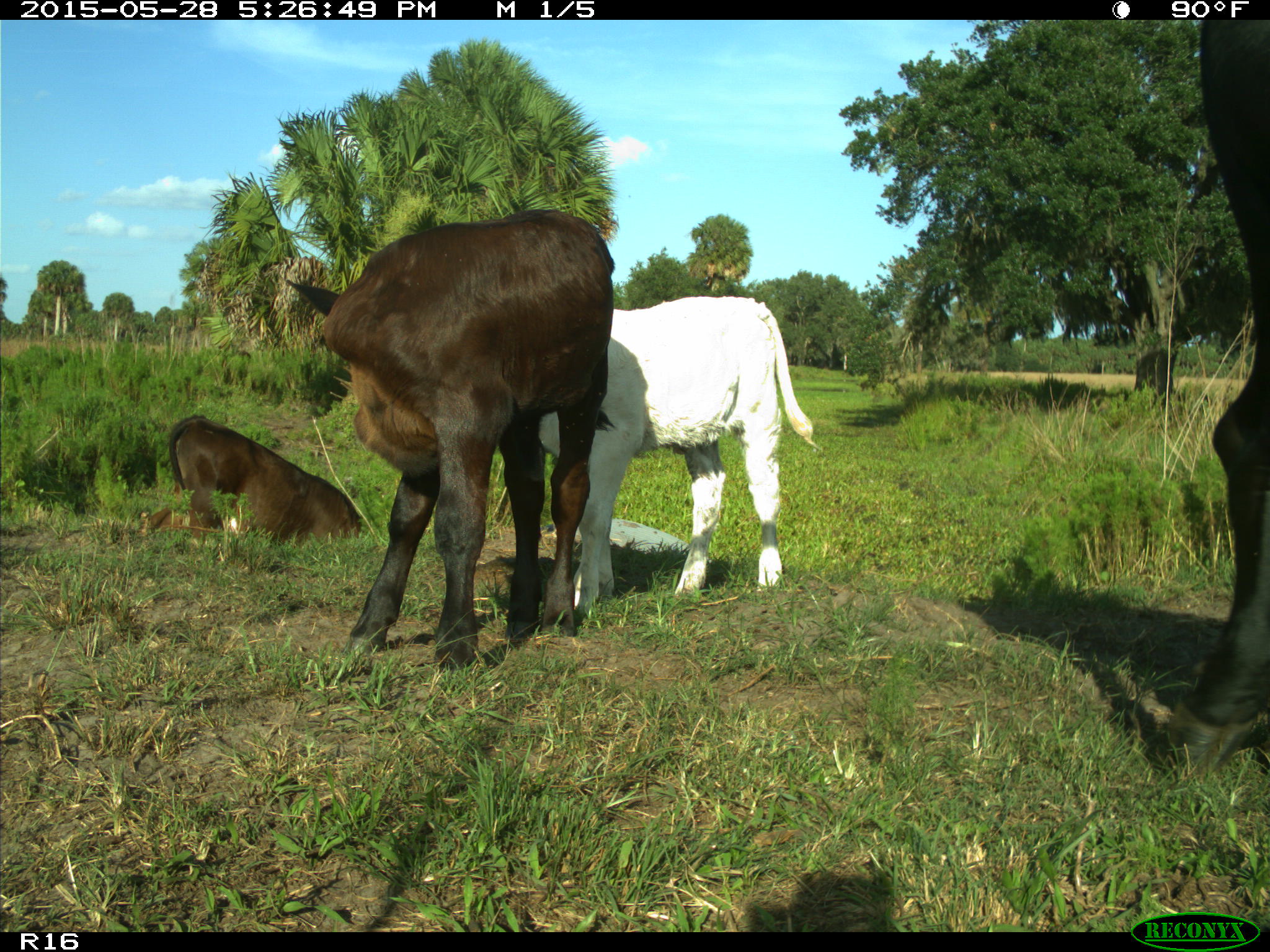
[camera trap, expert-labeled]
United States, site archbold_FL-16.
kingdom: Animalia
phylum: Chordata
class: Mammalia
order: Artiodactyla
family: Bovidae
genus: Bos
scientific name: Bos taurus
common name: domestic cow